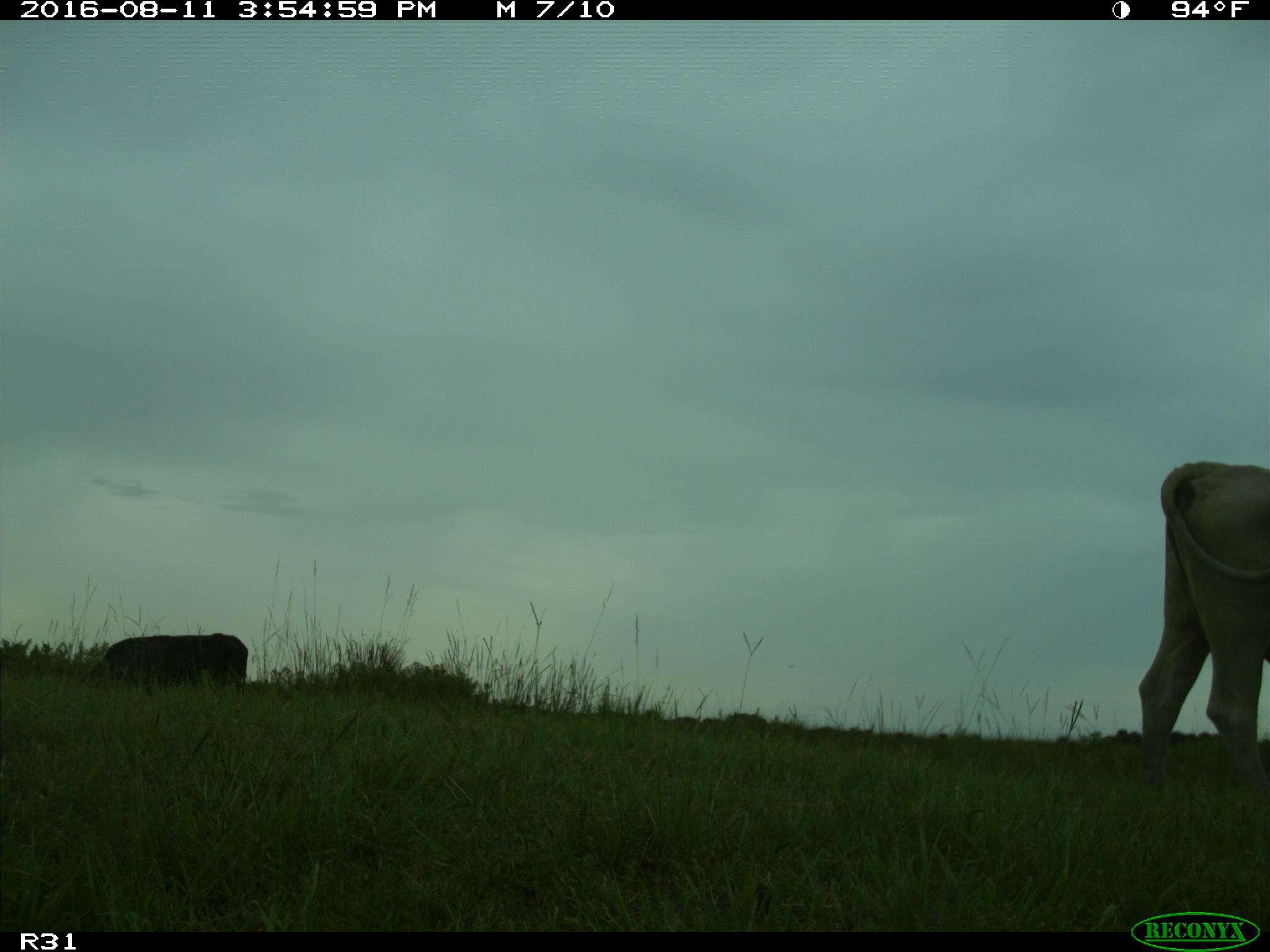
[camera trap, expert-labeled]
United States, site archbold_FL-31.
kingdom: Animalia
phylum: Chordata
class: Mammalia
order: Artiodactyla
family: Bovidae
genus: Bos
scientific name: Bos taurus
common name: domestic cow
Bos taurus (domestic cow).